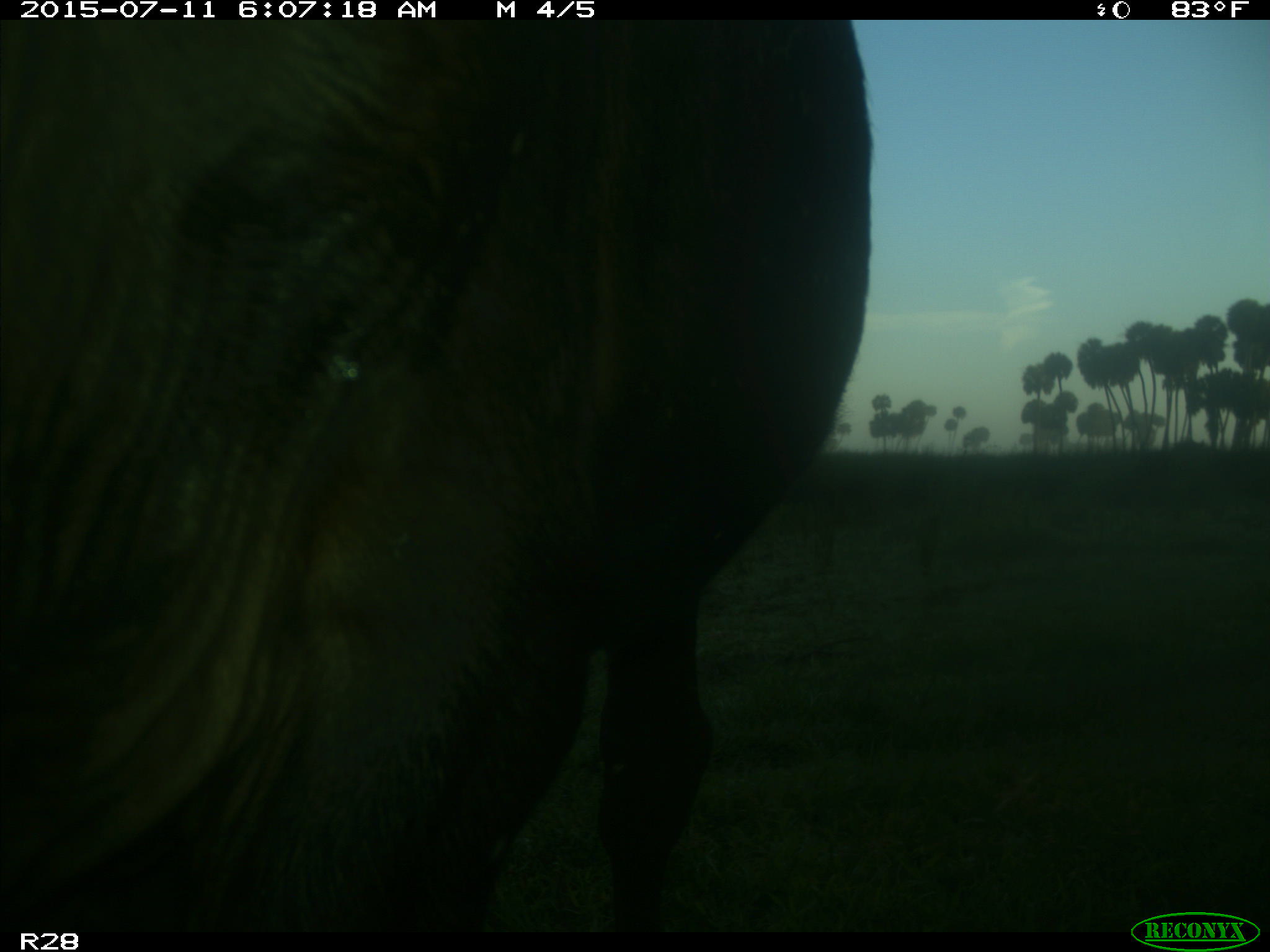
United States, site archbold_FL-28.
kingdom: Animalia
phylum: Chordata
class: Mammalia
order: Artiodactyla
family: Bovidae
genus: Bos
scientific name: Bos taurus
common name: domestic cow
Bos taurus (domestic cow).